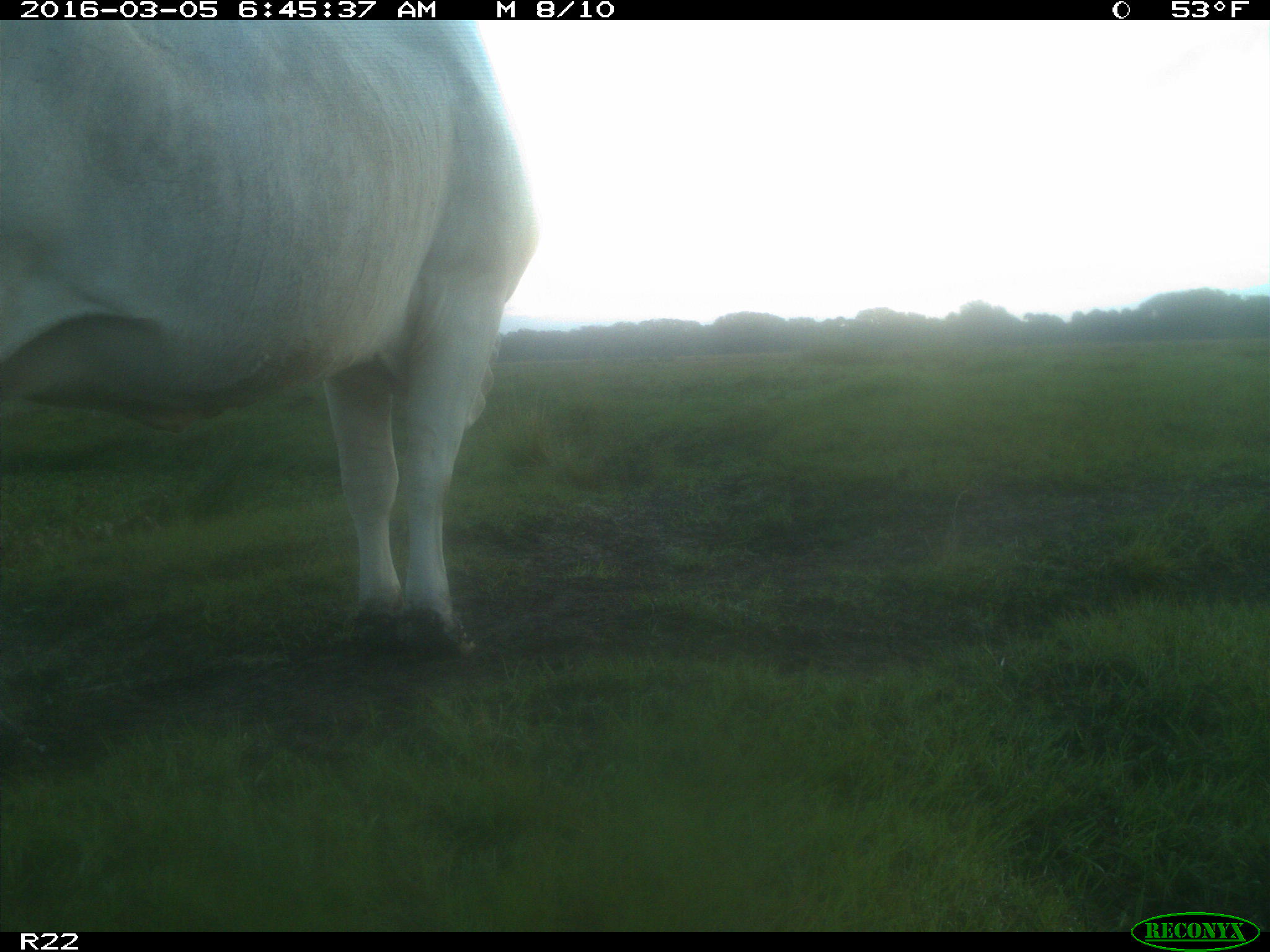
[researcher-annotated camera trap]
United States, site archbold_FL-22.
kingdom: Animalia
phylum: Chordata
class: Mammalia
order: Artiodactyla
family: Bovidae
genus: Bos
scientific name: Bos taurus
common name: domestic cow